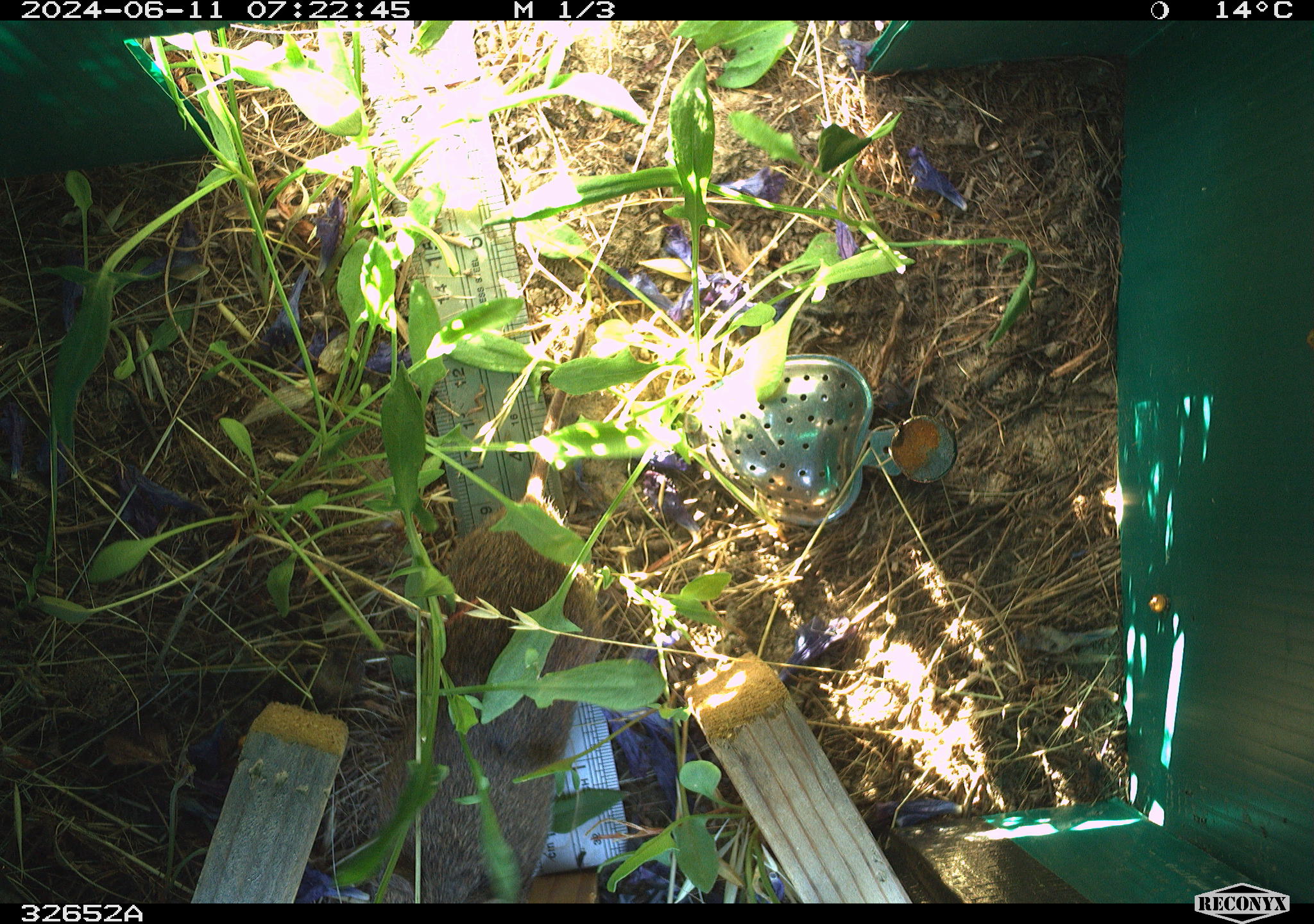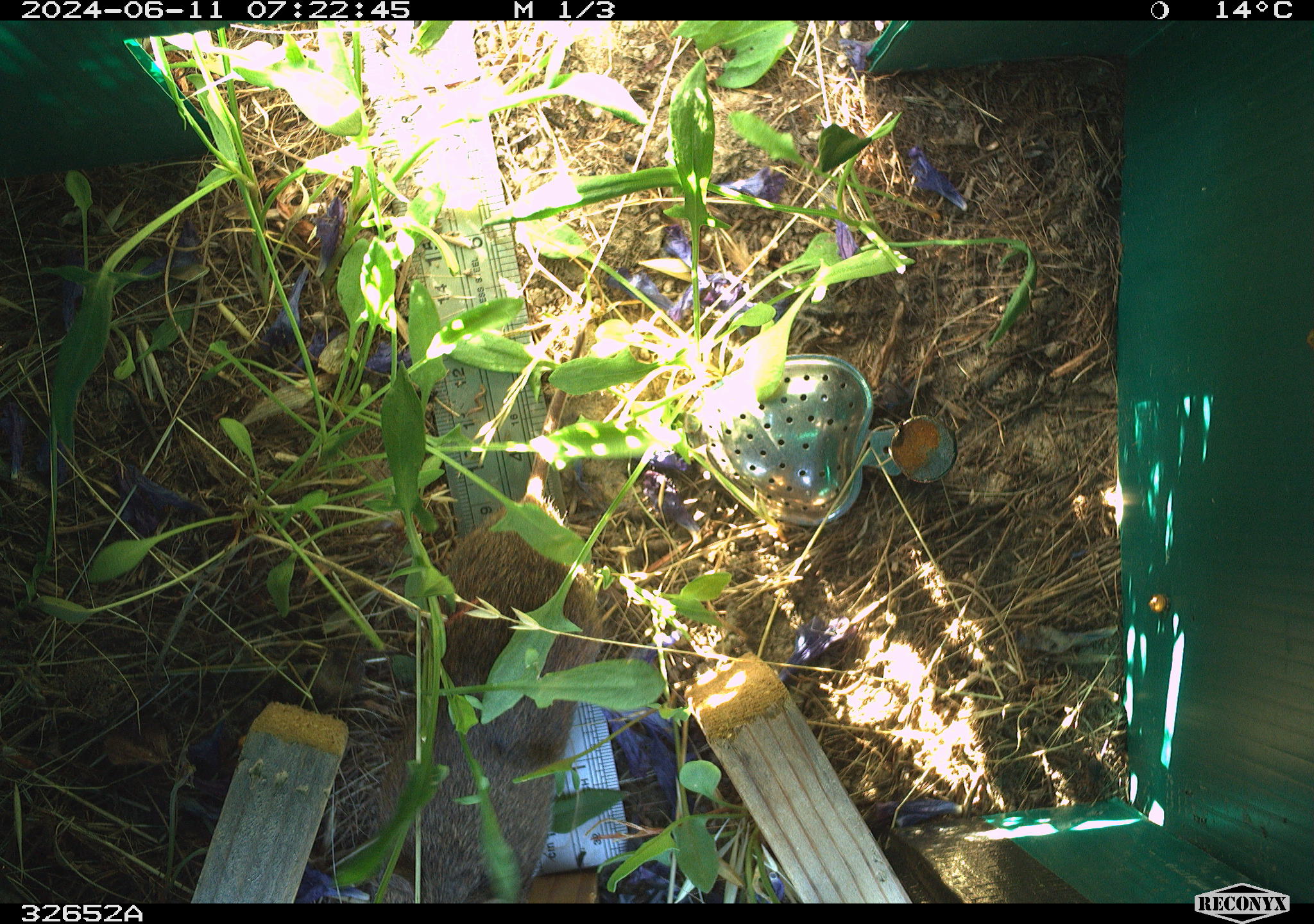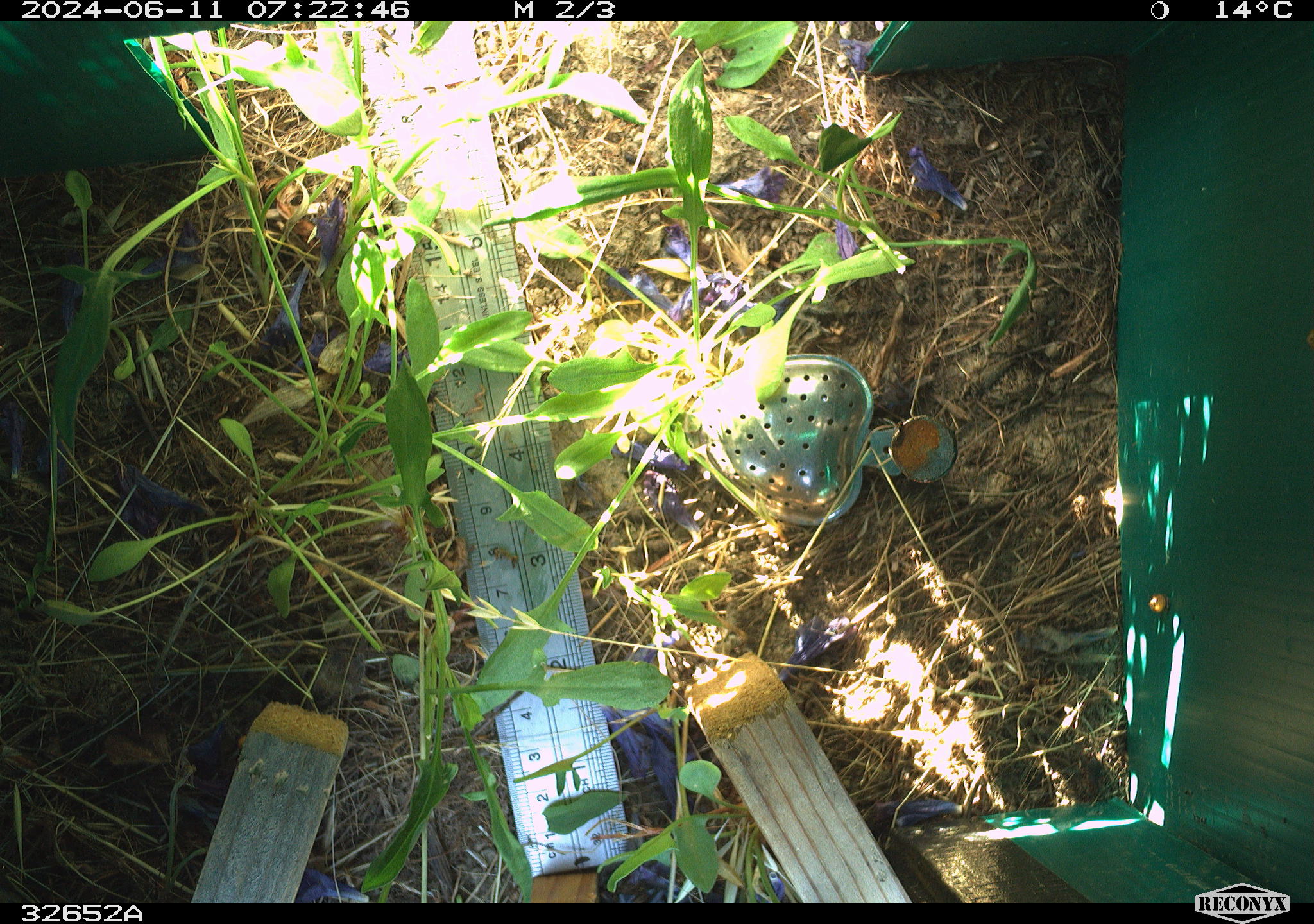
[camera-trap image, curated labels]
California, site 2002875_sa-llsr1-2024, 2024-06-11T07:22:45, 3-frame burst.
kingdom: Animalia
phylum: Chordata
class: Mammalia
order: Rodentia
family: Cricetidae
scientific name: Arvicolinae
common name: voles, lemmings, and muskrats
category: arvicolinae subfamily